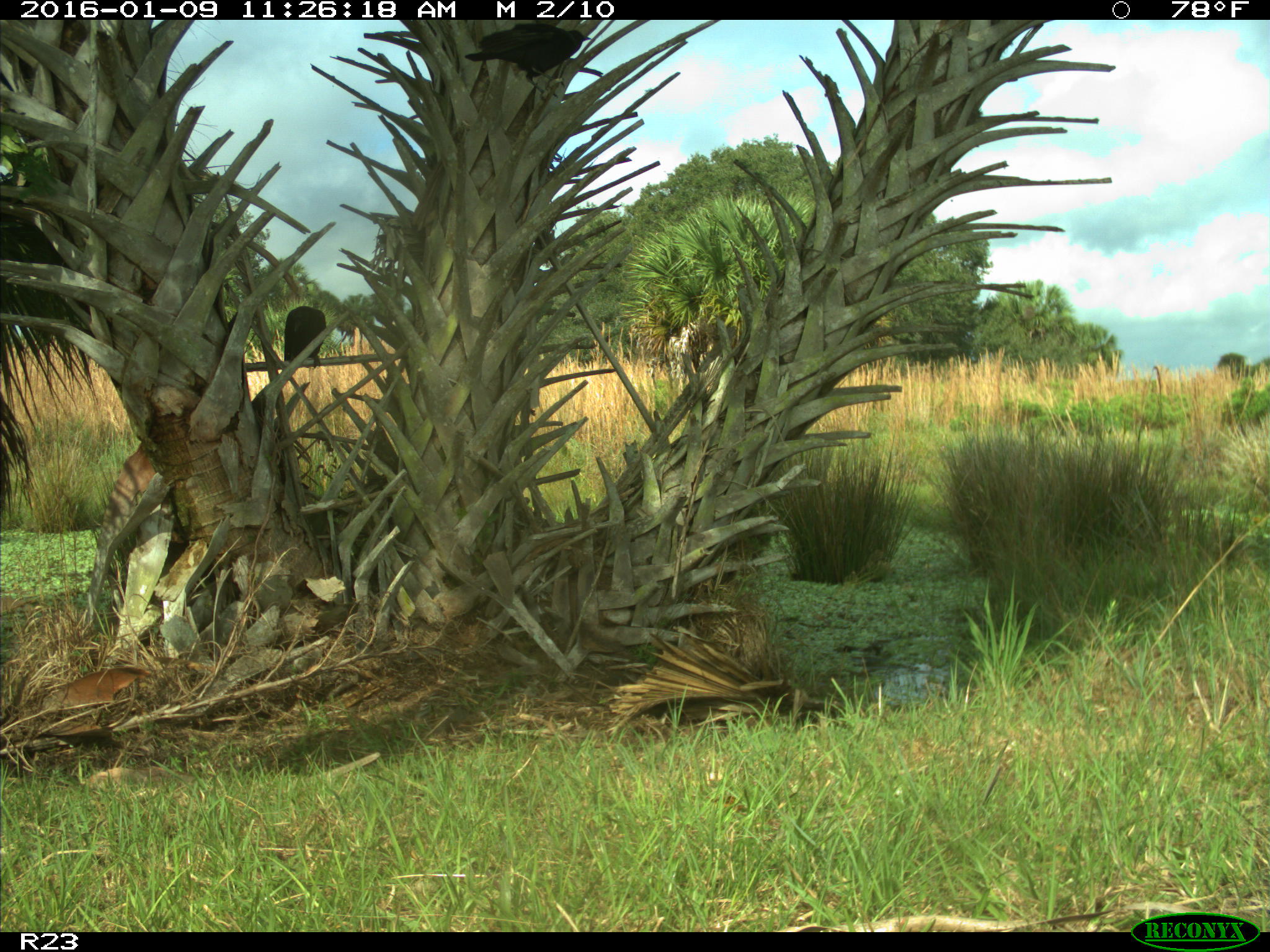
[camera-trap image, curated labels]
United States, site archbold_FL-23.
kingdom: Animalia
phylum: Chordata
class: Aves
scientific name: Aves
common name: birds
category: unidentified bird